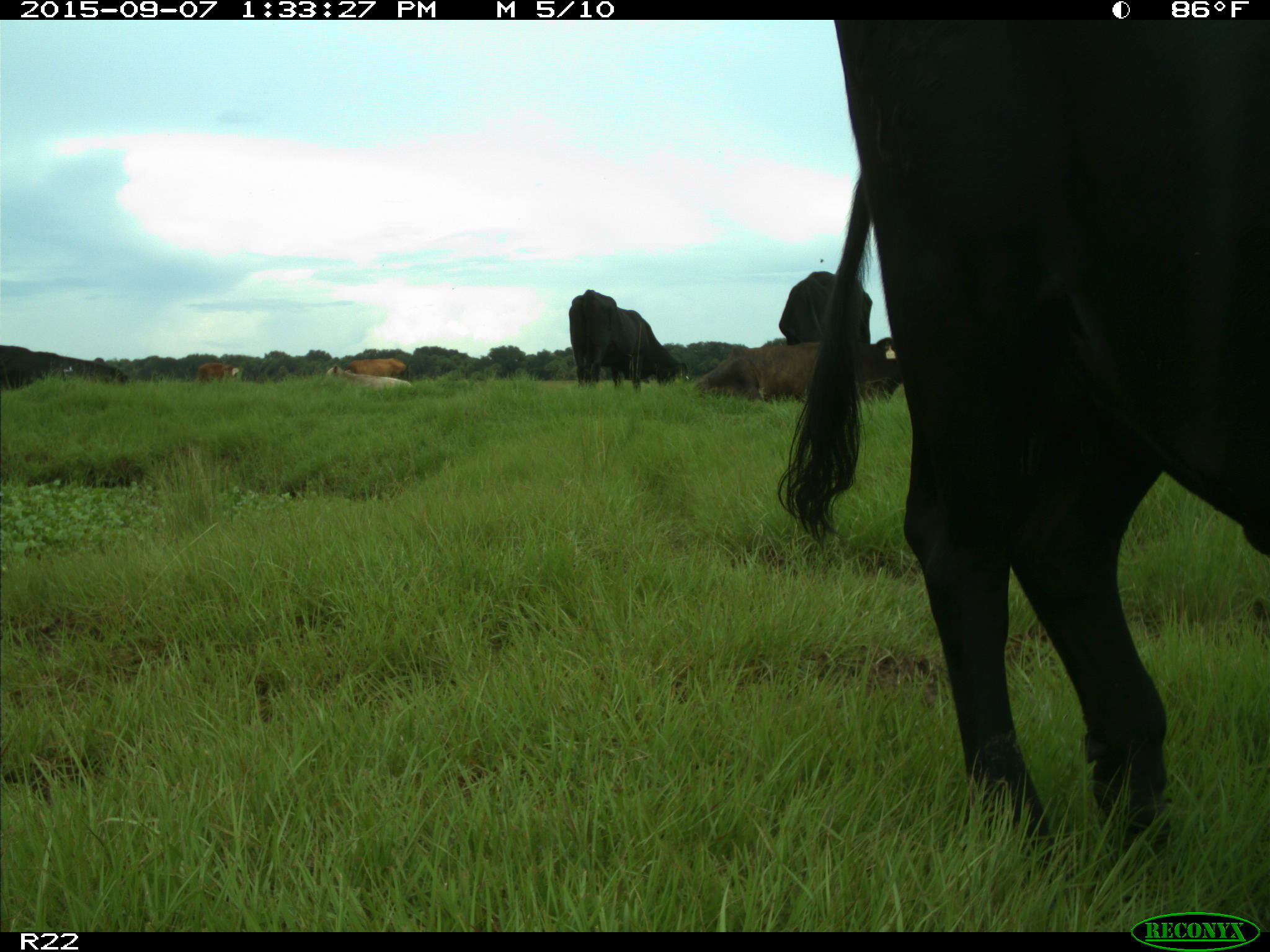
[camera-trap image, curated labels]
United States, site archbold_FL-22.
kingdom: Animalia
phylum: Chordata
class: Mammalia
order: Artiodactyla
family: Bovidae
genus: Bos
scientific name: Bos taurus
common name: domestic cow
Bos taurus (domestic cow).